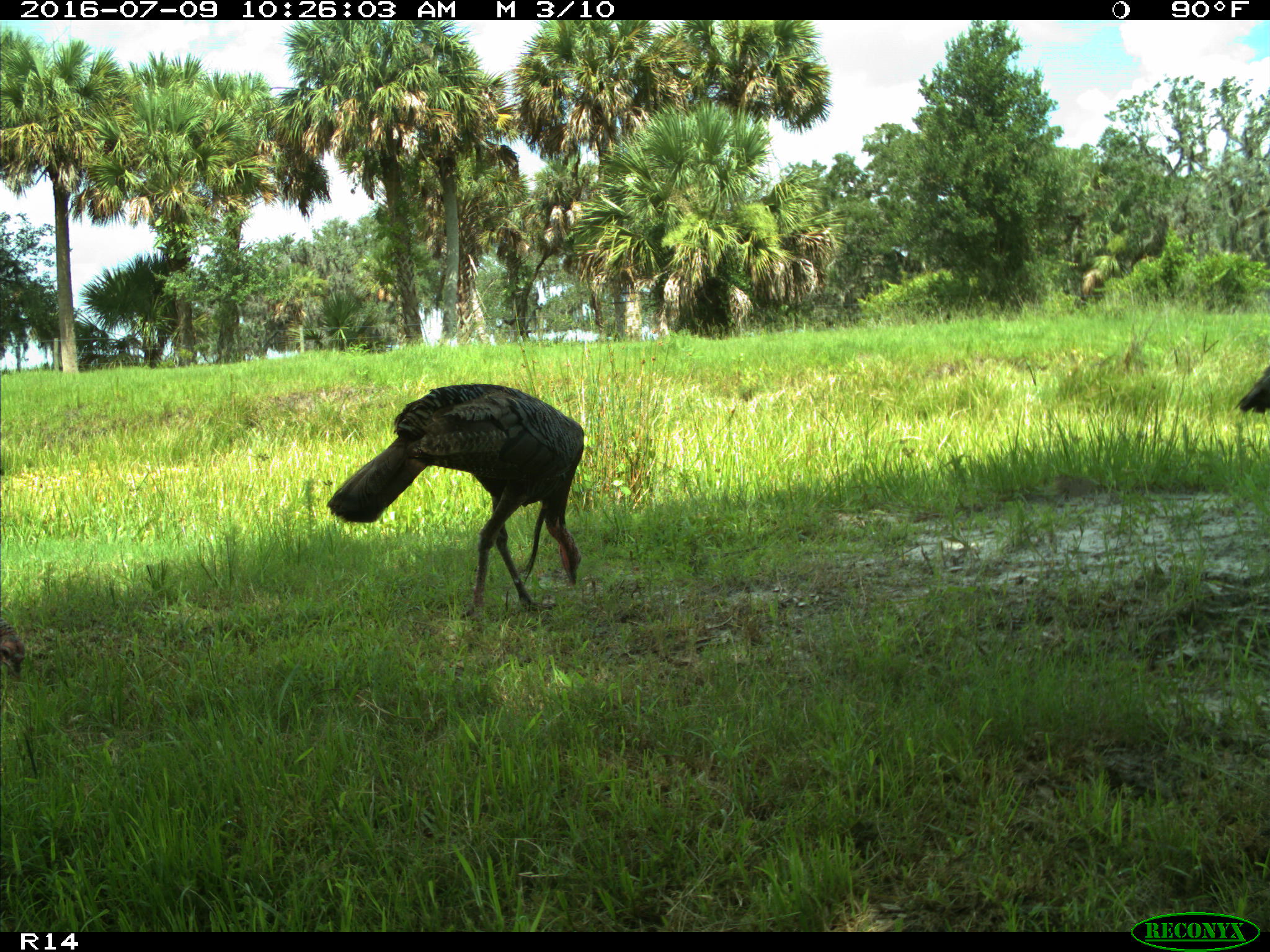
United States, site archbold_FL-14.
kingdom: Animalia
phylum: Chordata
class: Aves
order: Galliformes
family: Phasianidae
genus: Meleagris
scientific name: Meleagris gallopavo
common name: wild turkey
Meleagris gallopavo (wild turkey).